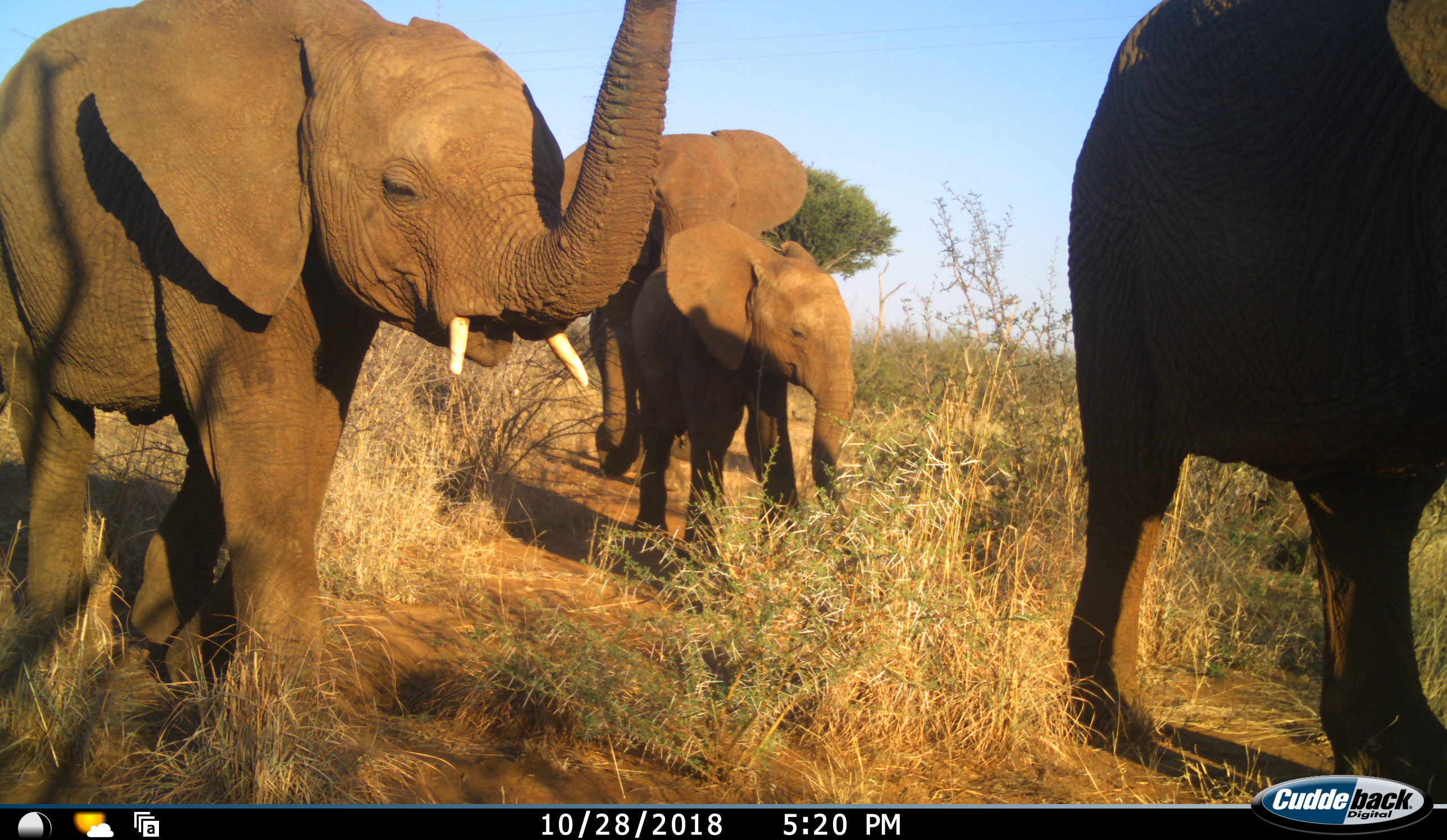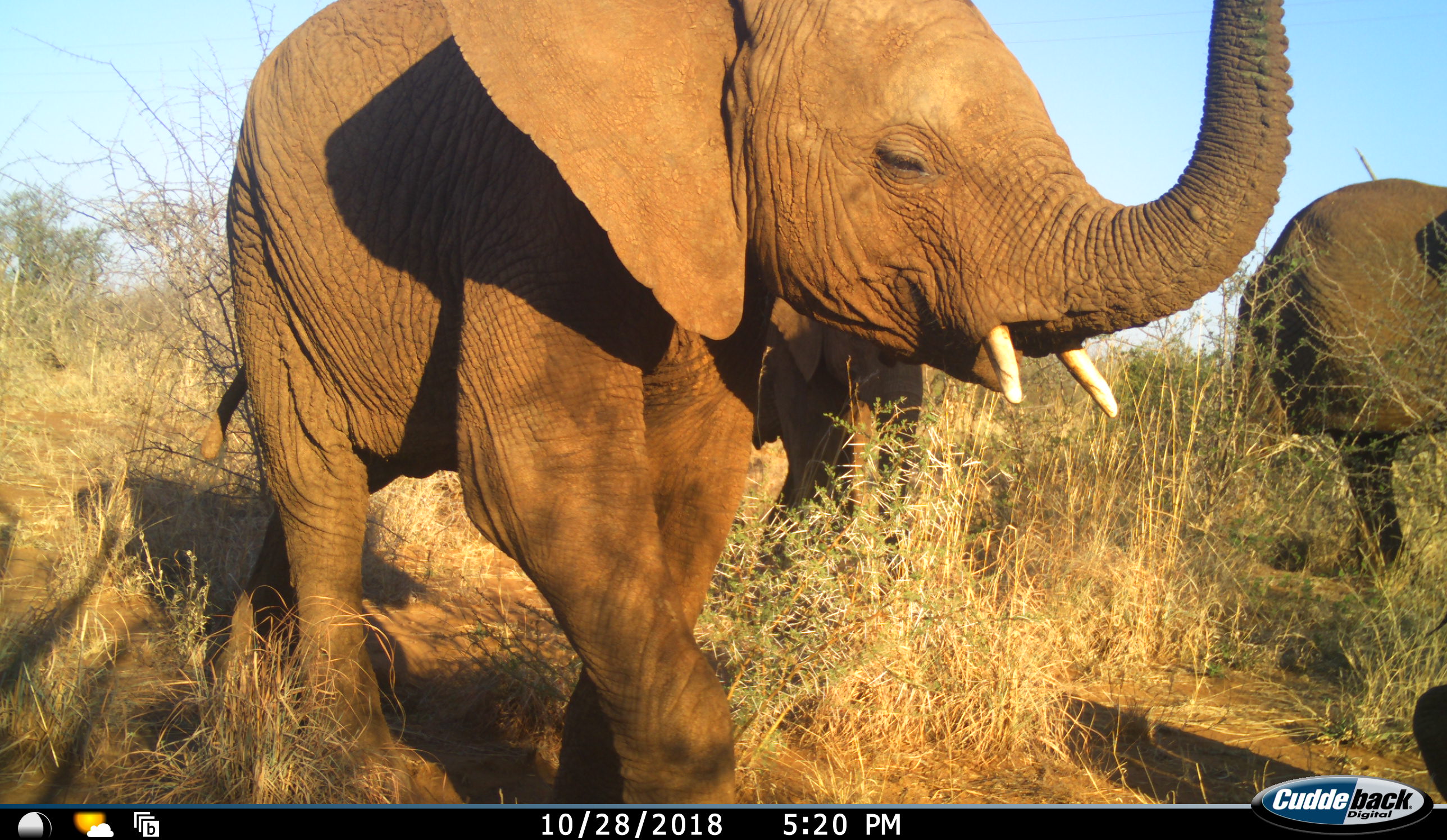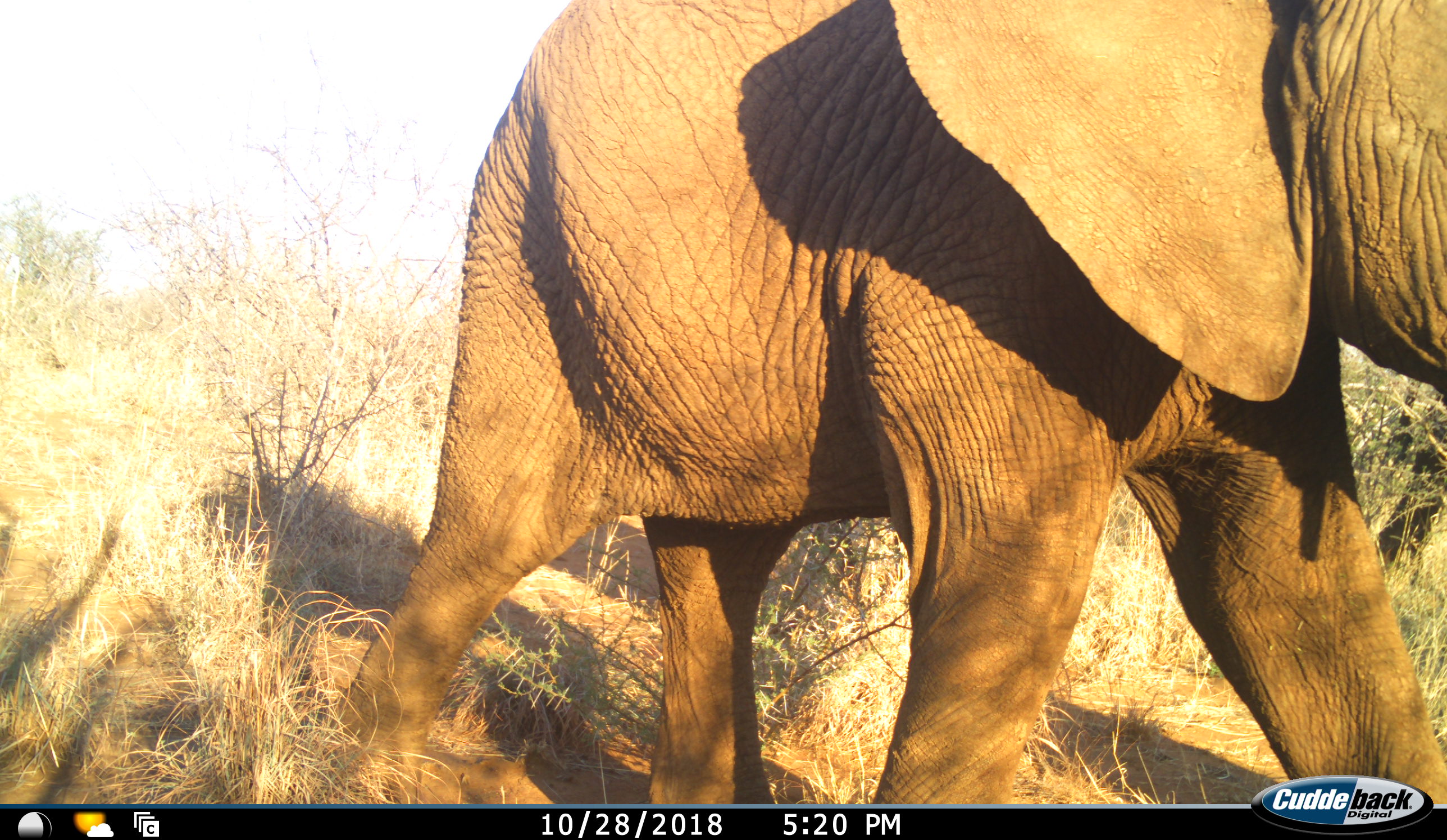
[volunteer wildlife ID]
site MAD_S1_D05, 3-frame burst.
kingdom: Animalia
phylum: Chordata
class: Mammalia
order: Proboscidea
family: Elephantidae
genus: Loxodonta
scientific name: Loxodonta africana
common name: african bush elephant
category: elephant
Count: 4.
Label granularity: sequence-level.